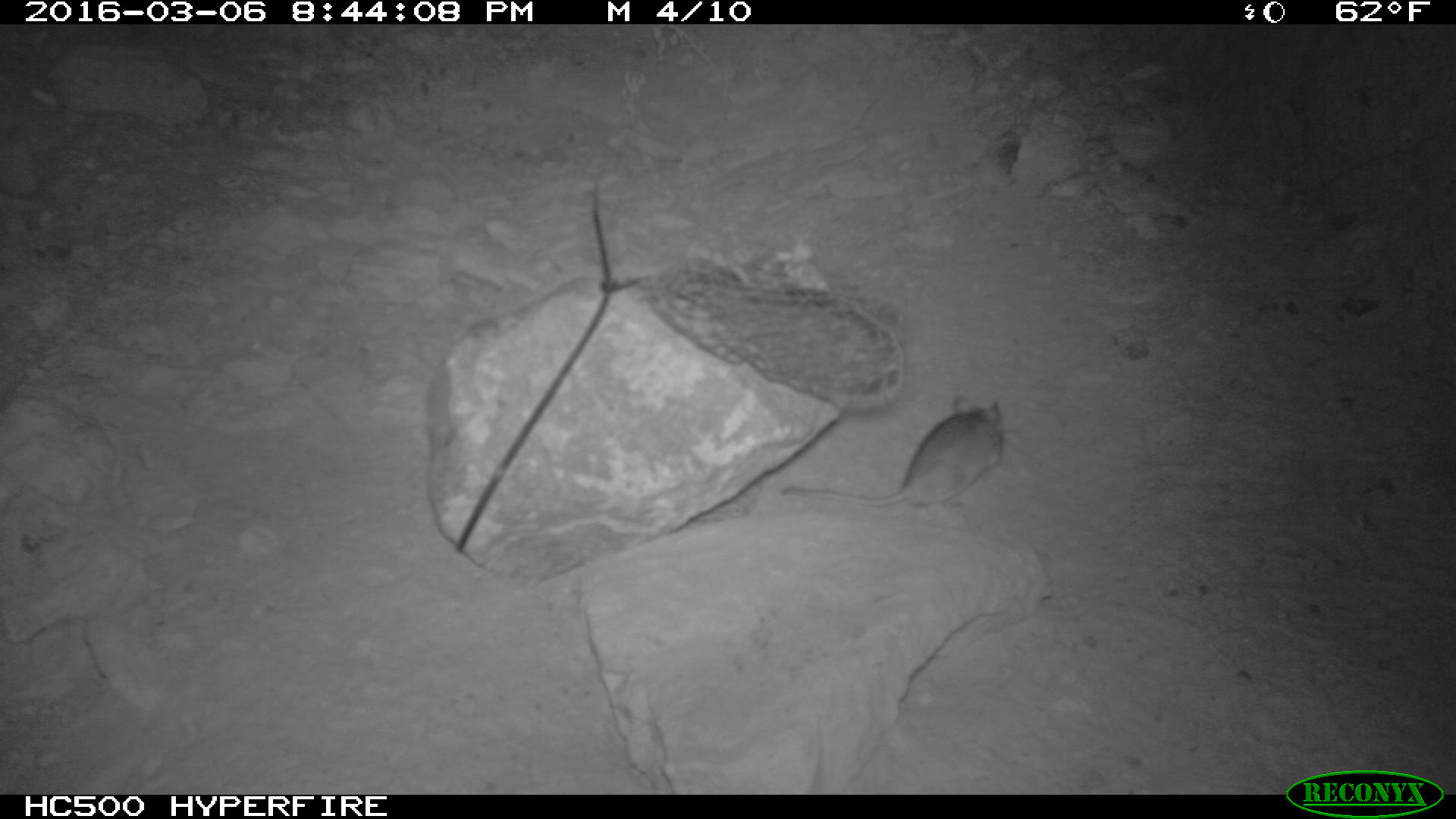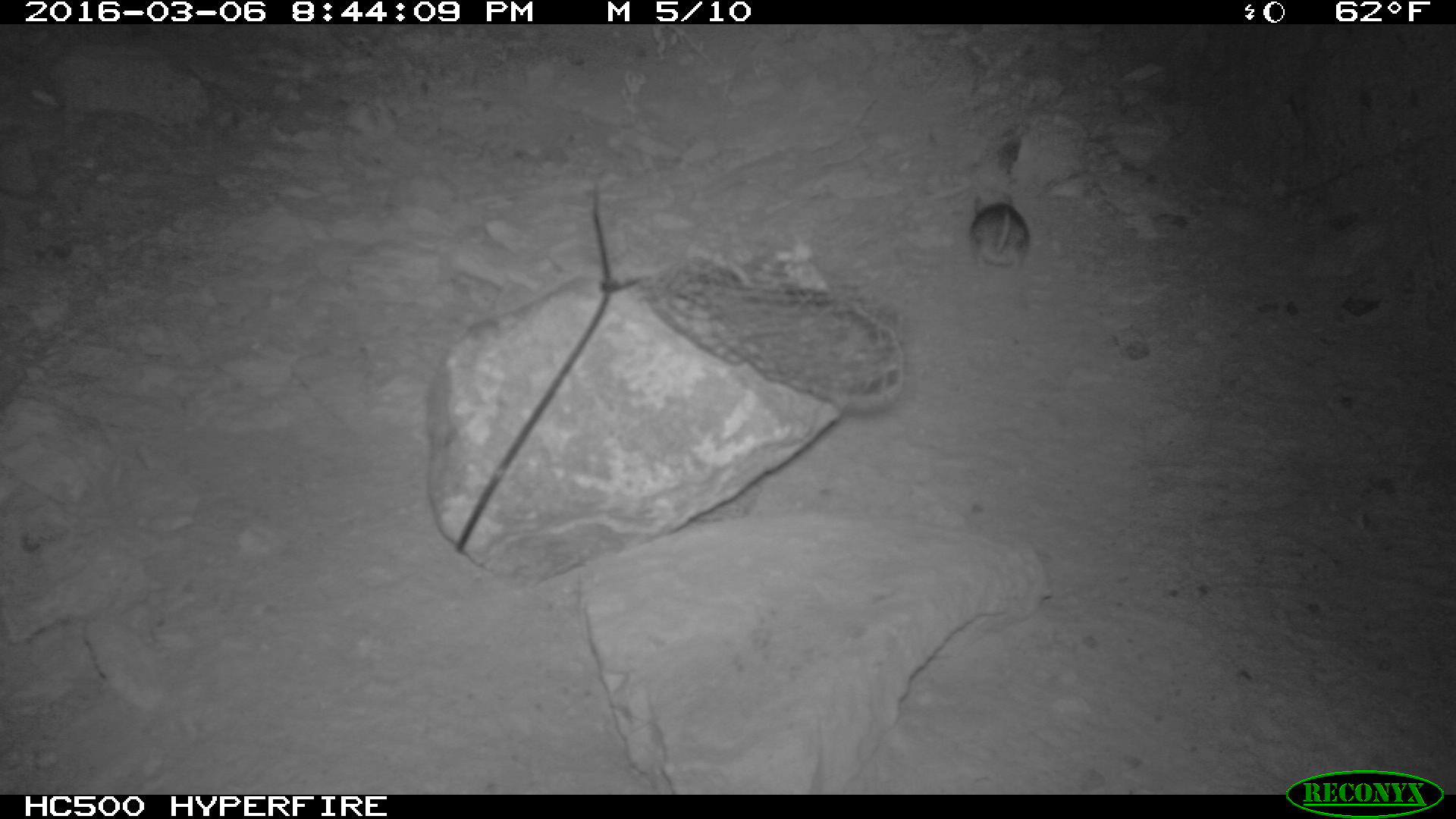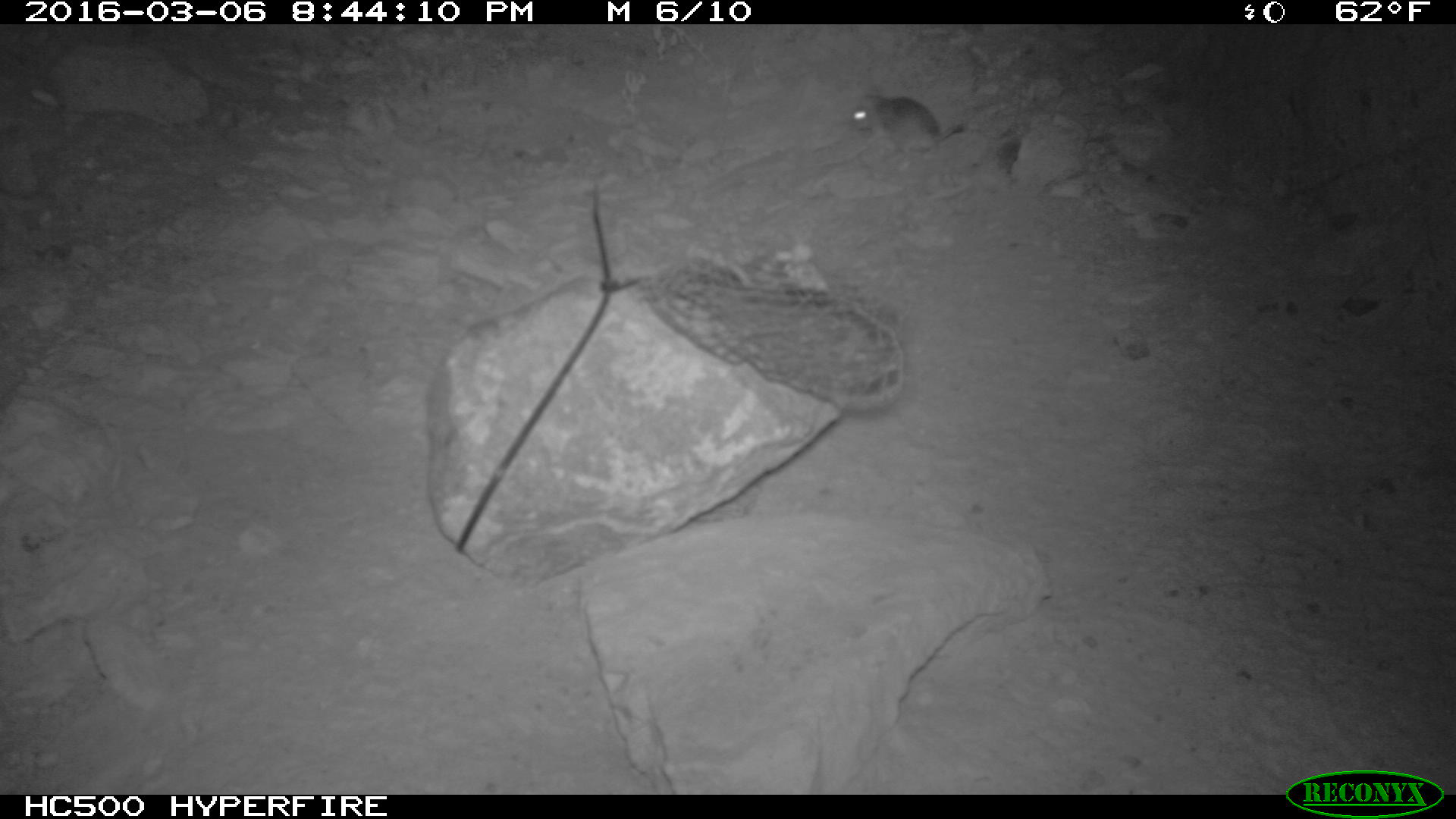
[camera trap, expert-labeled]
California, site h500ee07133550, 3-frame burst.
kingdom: Animalia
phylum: Chordata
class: Mammalia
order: Rodentia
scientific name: Rodentia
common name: rodent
Rodent (Rodentia).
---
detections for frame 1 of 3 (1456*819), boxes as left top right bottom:
rodent: 776 394 1012 521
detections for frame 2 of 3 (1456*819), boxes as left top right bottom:
rodent: 966 189 1028 274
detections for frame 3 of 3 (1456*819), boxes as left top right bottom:
rodent: 849 83 964 174